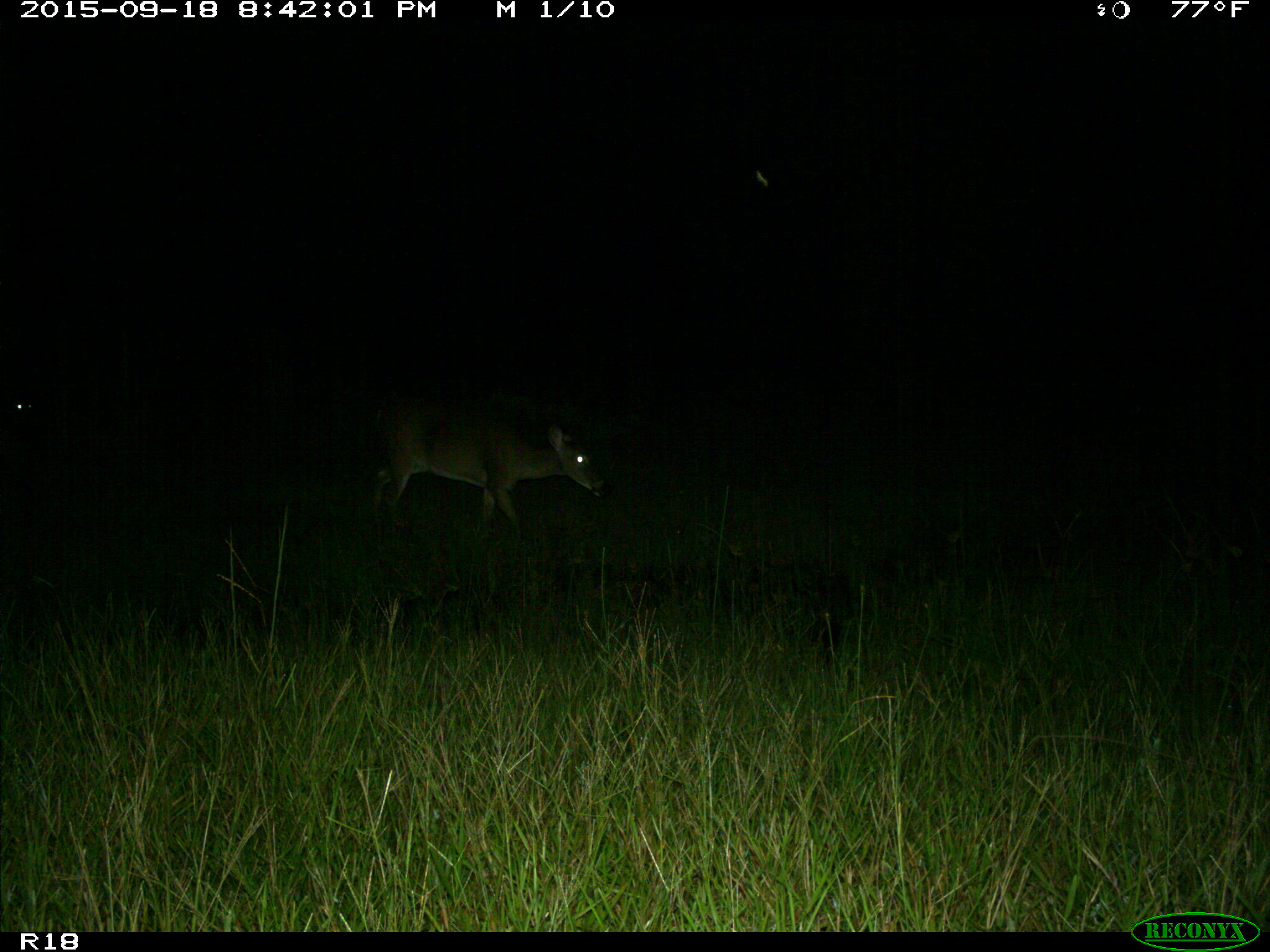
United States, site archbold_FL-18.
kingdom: Animalia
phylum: Chordata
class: Mammalia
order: Artiodactyla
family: Cervidae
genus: Odocoileus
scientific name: Odocoileus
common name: deer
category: unidentified deer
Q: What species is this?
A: Unidentified deer (deer) (Odocoileus).